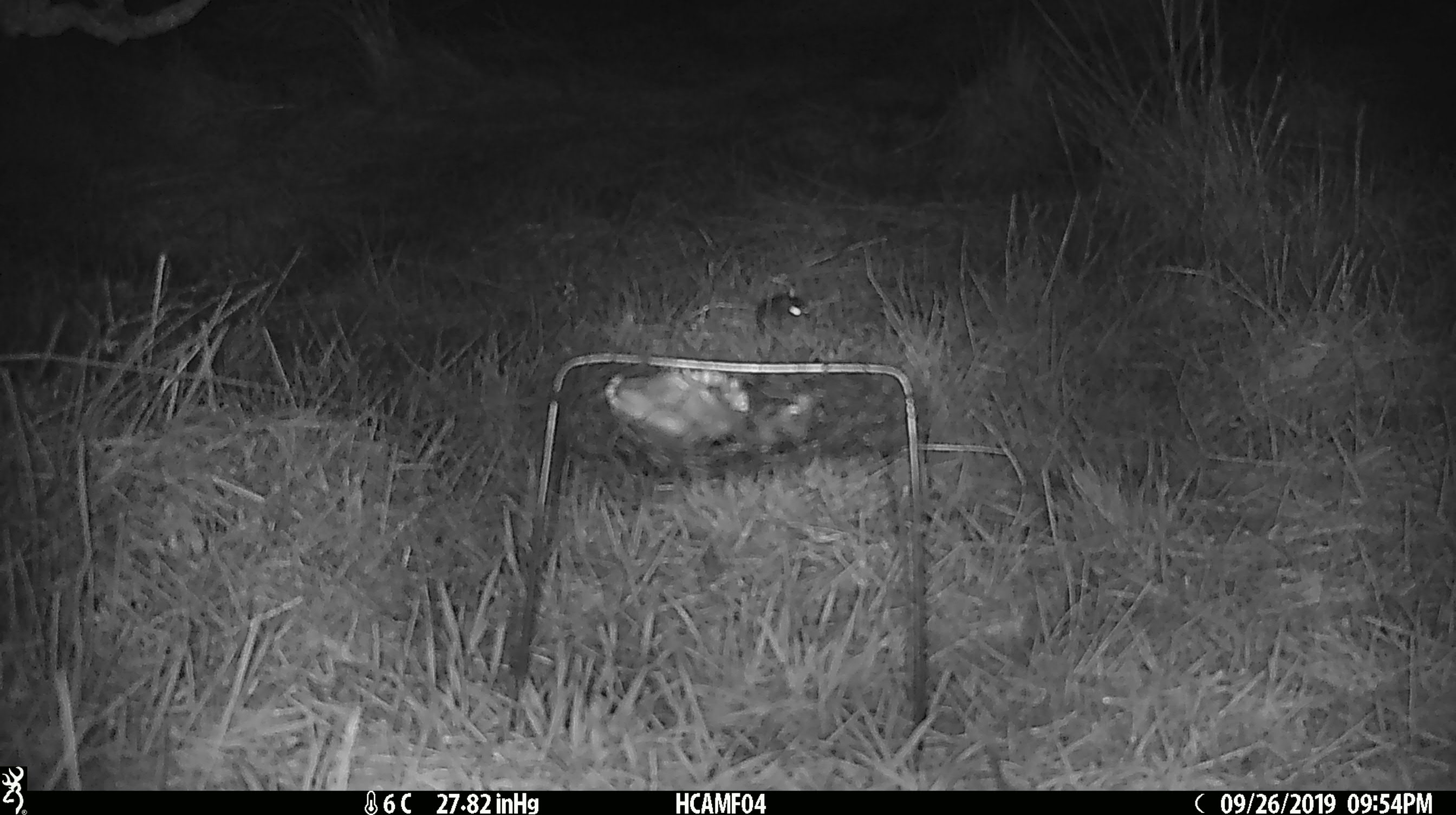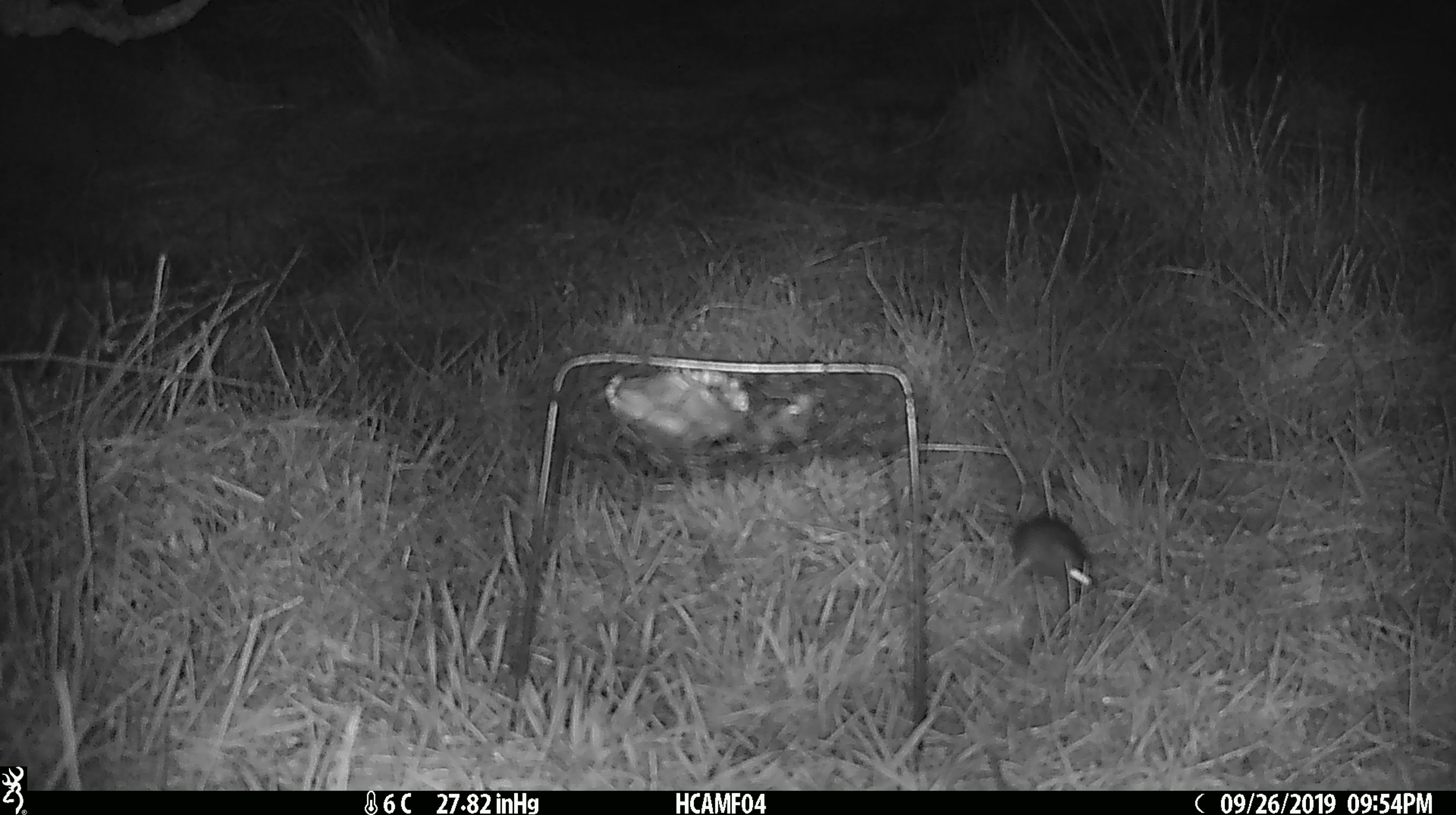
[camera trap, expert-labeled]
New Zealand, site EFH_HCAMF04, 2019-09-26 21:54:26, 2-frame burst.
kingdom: Animalia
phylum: Chordata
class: Mammalia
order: Rodentia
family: Muridae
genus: Mus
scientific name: Mus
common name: mouse